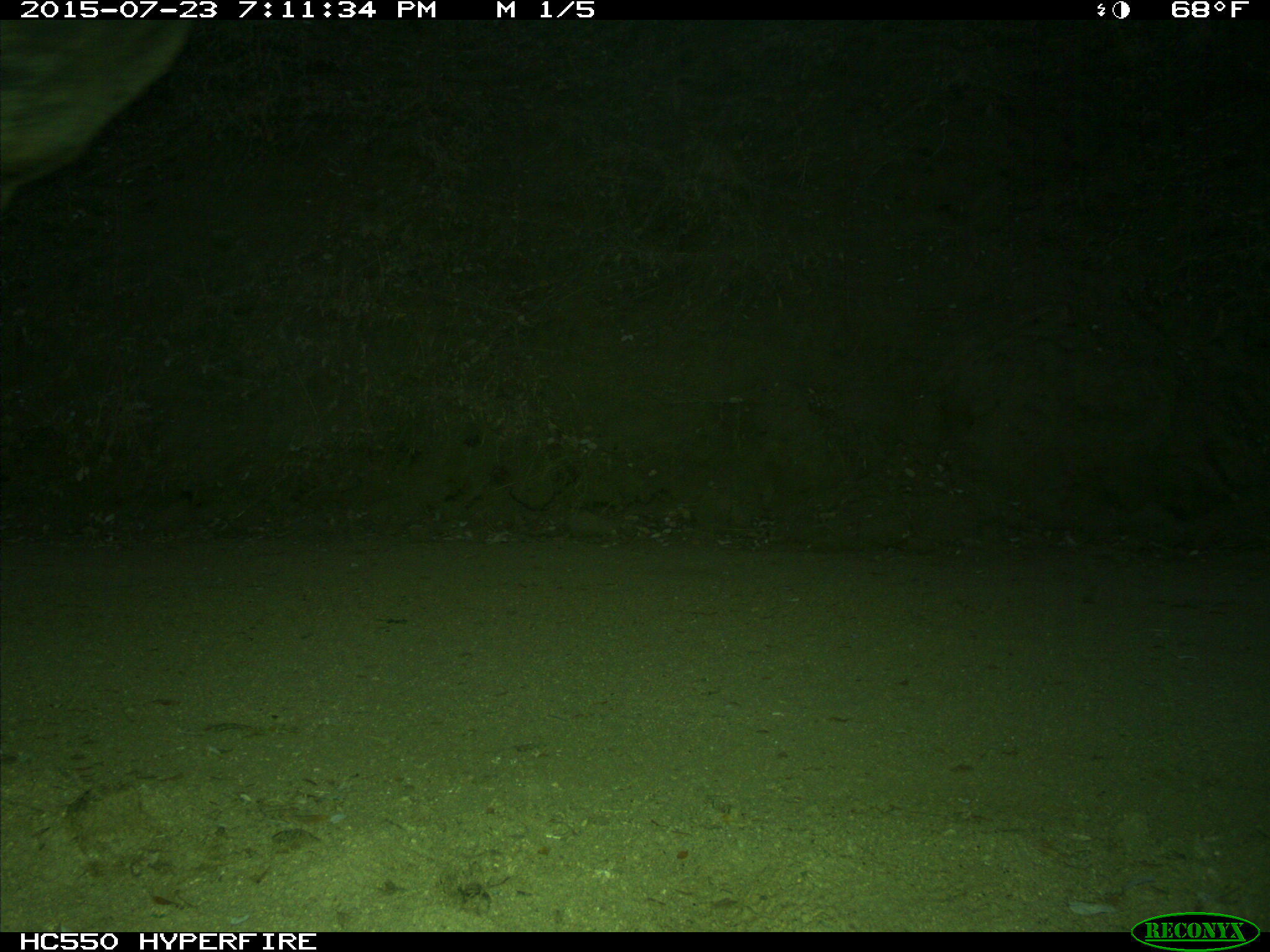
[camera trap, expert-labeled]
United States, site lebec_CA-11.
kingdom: Animalia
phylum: Chordata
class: Mammalia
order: Artiodactyla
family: Cervidae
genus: Cervus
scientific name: Cervus canadensis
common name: elk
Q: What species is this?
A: Cervus canadensis (elk).